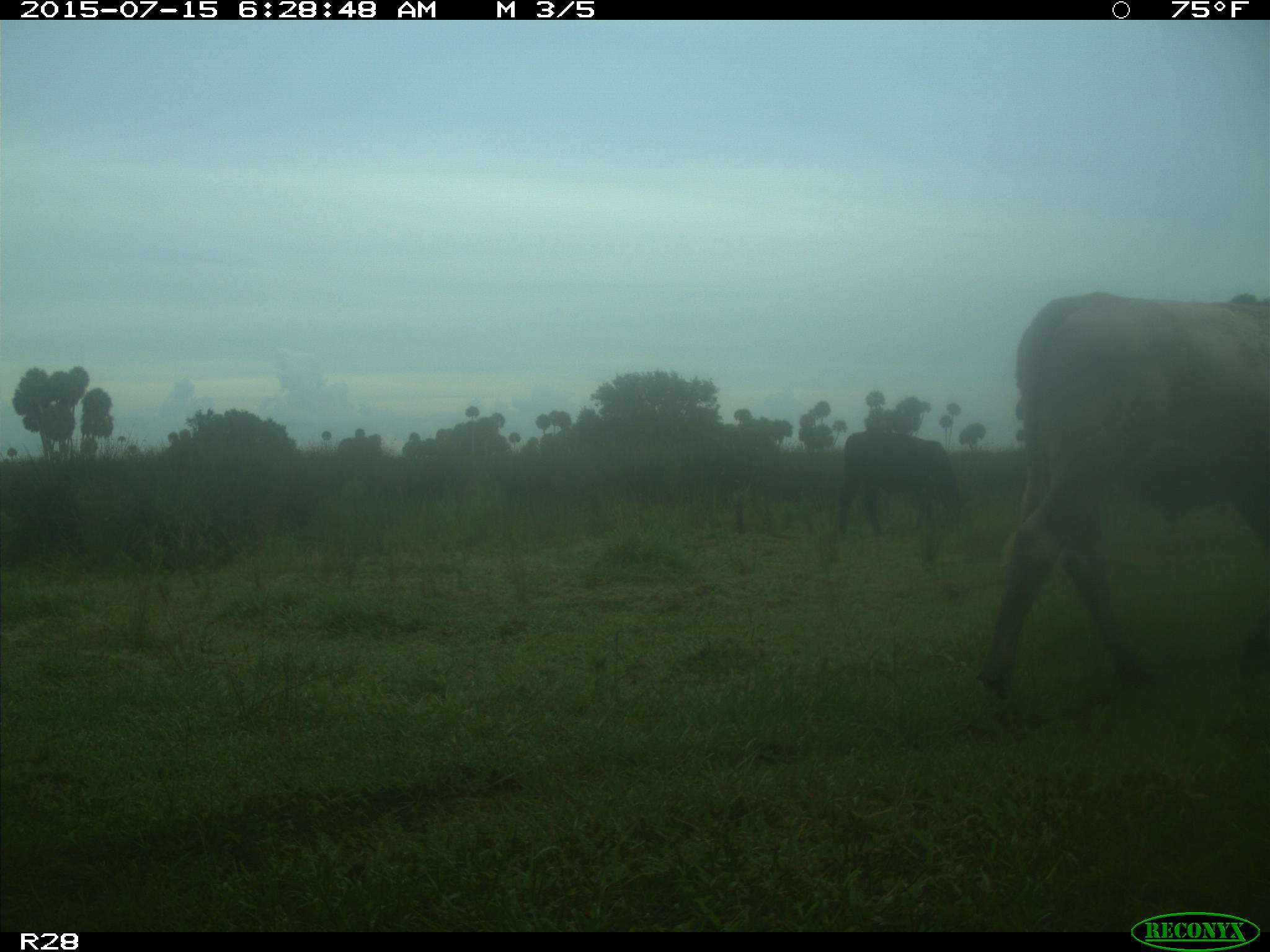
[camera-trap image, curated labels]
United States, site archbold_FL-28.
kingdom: Animalia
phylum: Chordata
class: Mammalia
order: Artiodactyla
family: Bovidae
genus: Bos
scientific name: Bos taurus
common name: domestic cow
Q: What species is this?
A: Bos taurus (domestic cow).